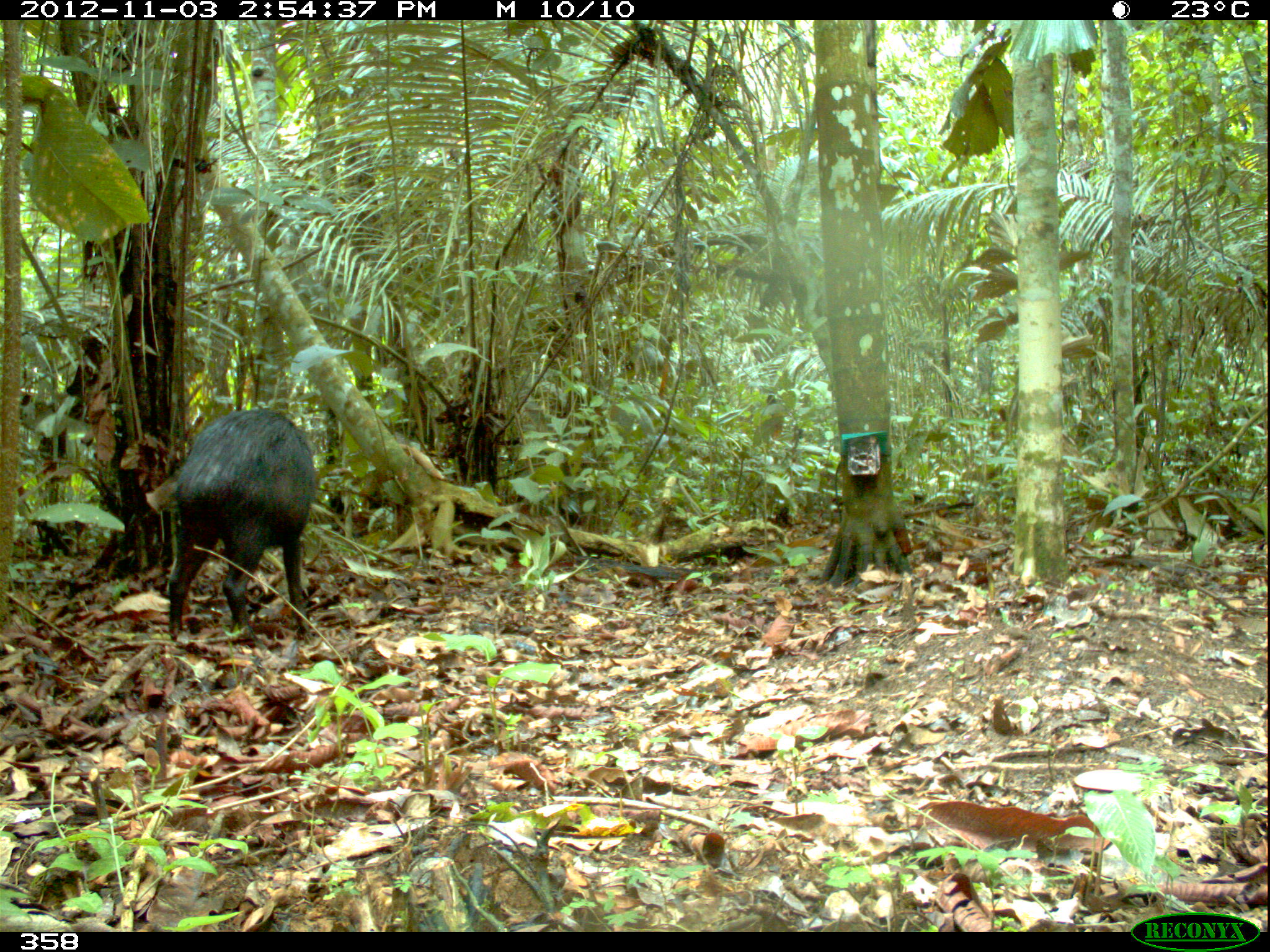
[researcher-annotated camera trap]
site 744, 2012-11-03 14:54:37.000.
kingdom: Animalia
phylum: Chordata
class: Mammalia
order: Artiodactyla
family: Tayassuidae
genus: Tayassu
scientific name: Tayassu pecari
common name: white-lipped peccary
Tayassu pecari (white-lipped peccary).